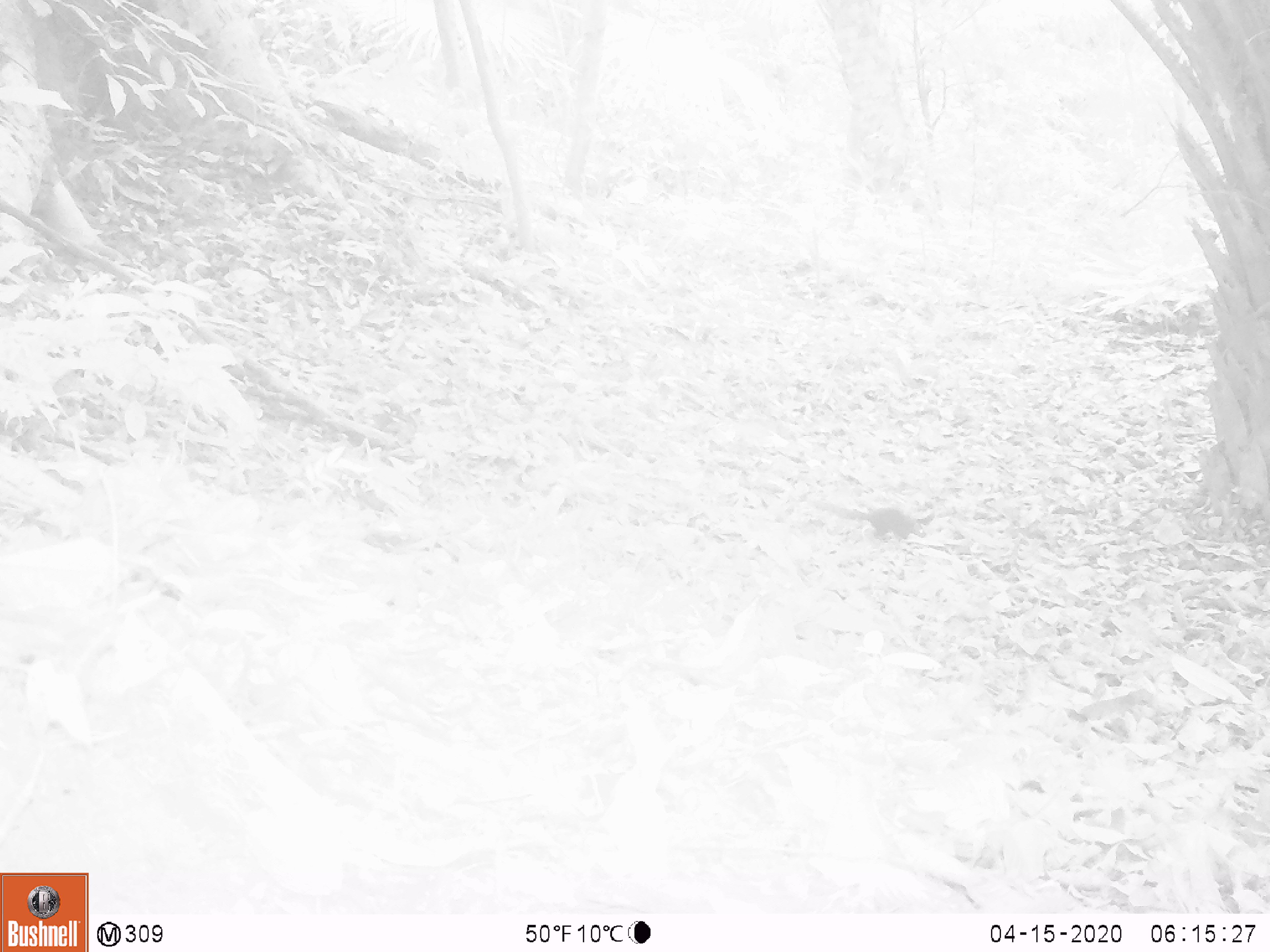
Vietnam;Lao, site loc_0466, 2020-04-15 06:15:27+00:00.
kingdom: Animalia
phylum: Chordata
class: Mammalia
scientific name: Mammalia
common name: mammal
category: unidentified small mammal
Unidentified small mammal (mammal) (Mammalia). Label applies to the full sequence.